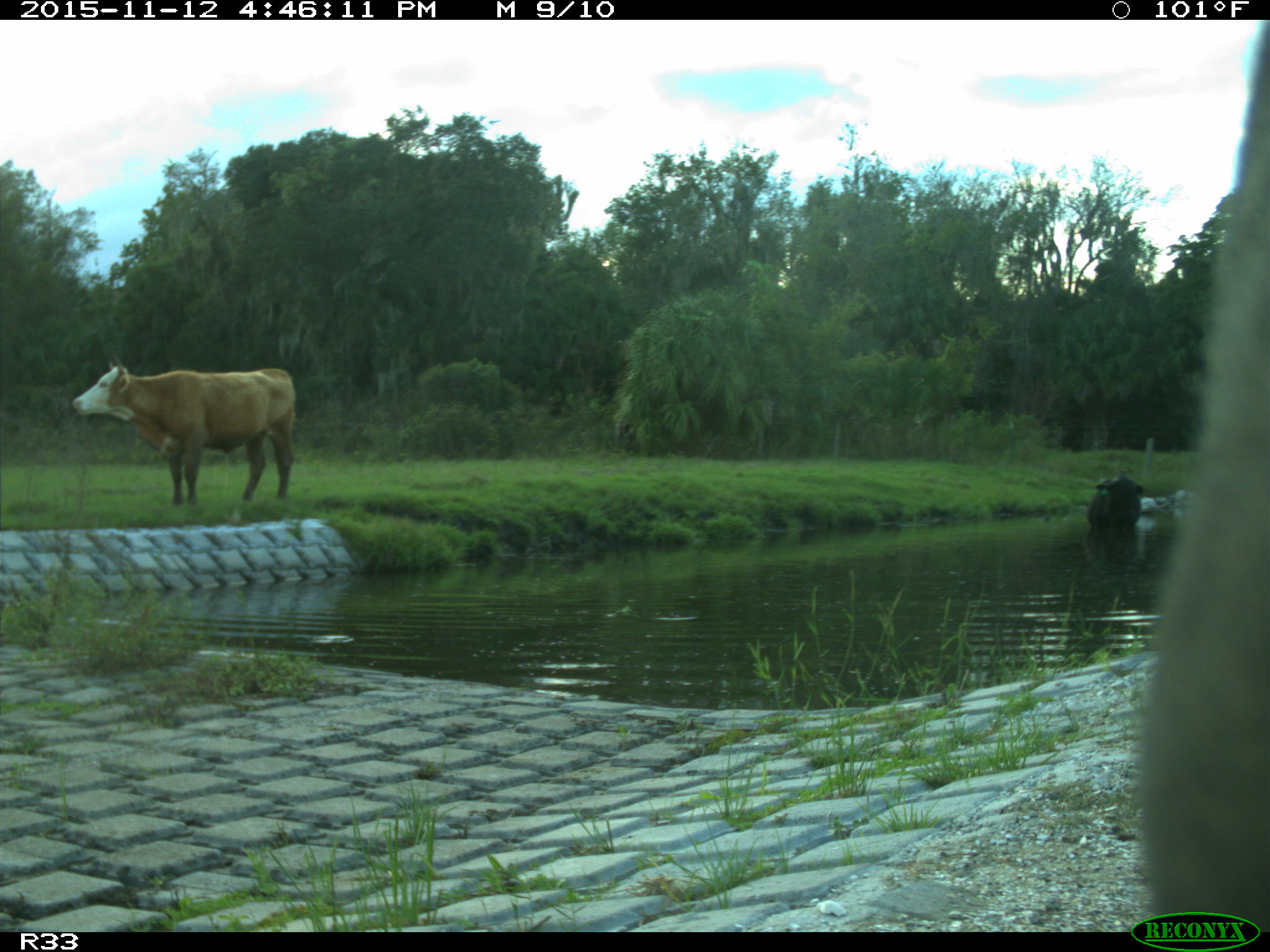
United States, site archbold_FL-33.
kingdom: Animalia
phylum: Chordata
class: Mammalia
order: Artiodactyla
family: Bovidae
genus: Bos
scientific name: Bos taurus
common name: domestic cow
Bos taurus (domestic cow).